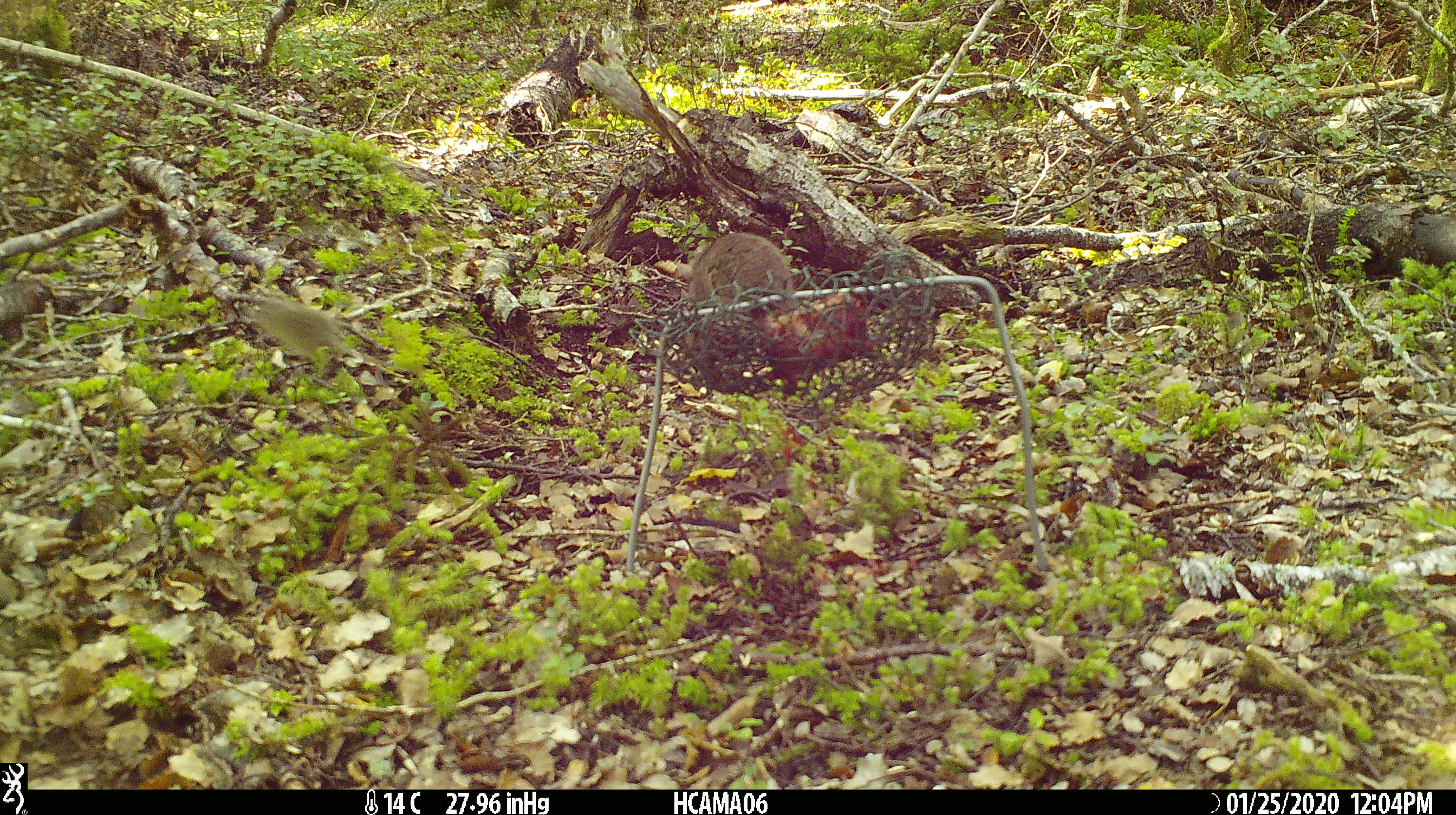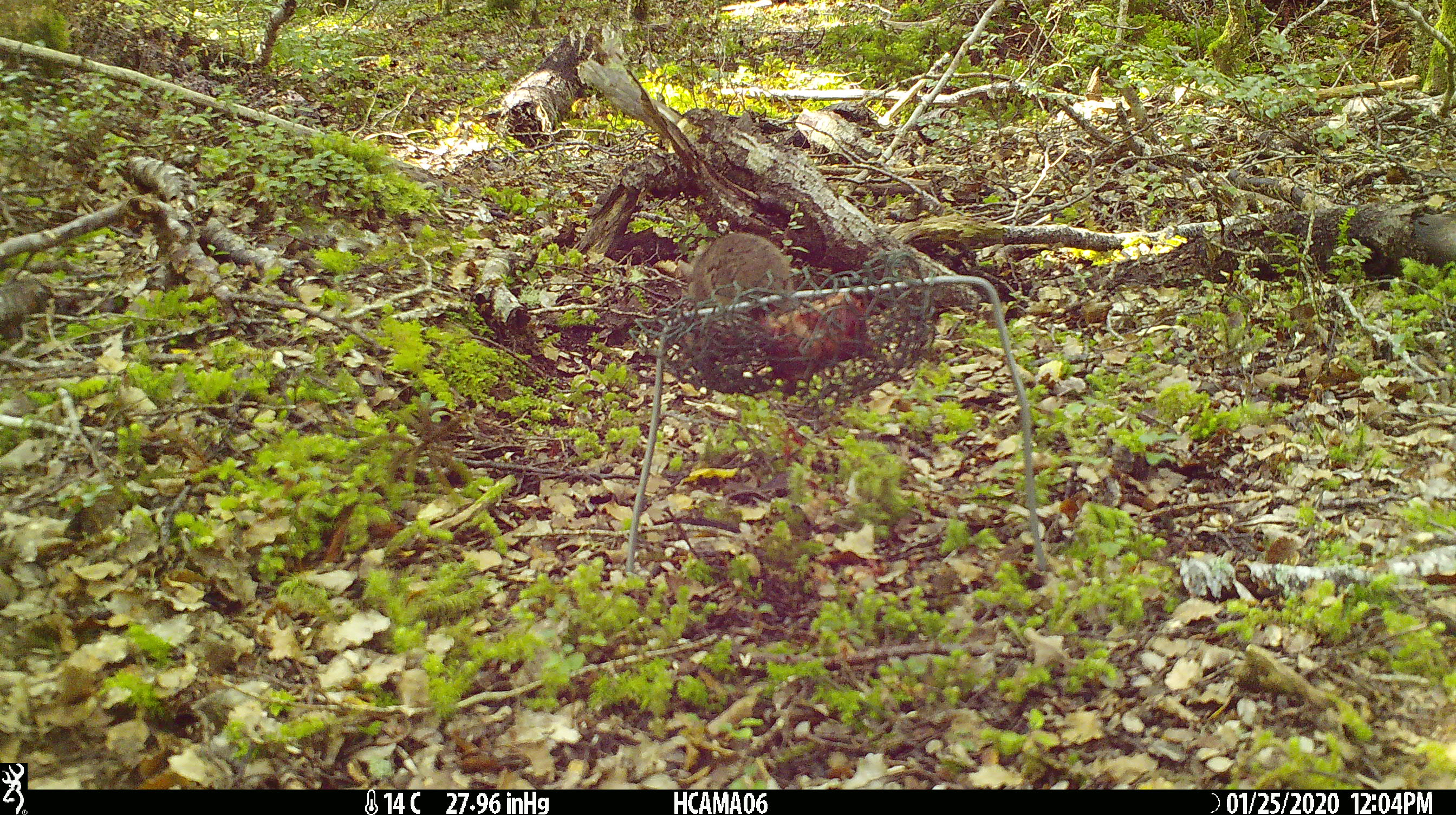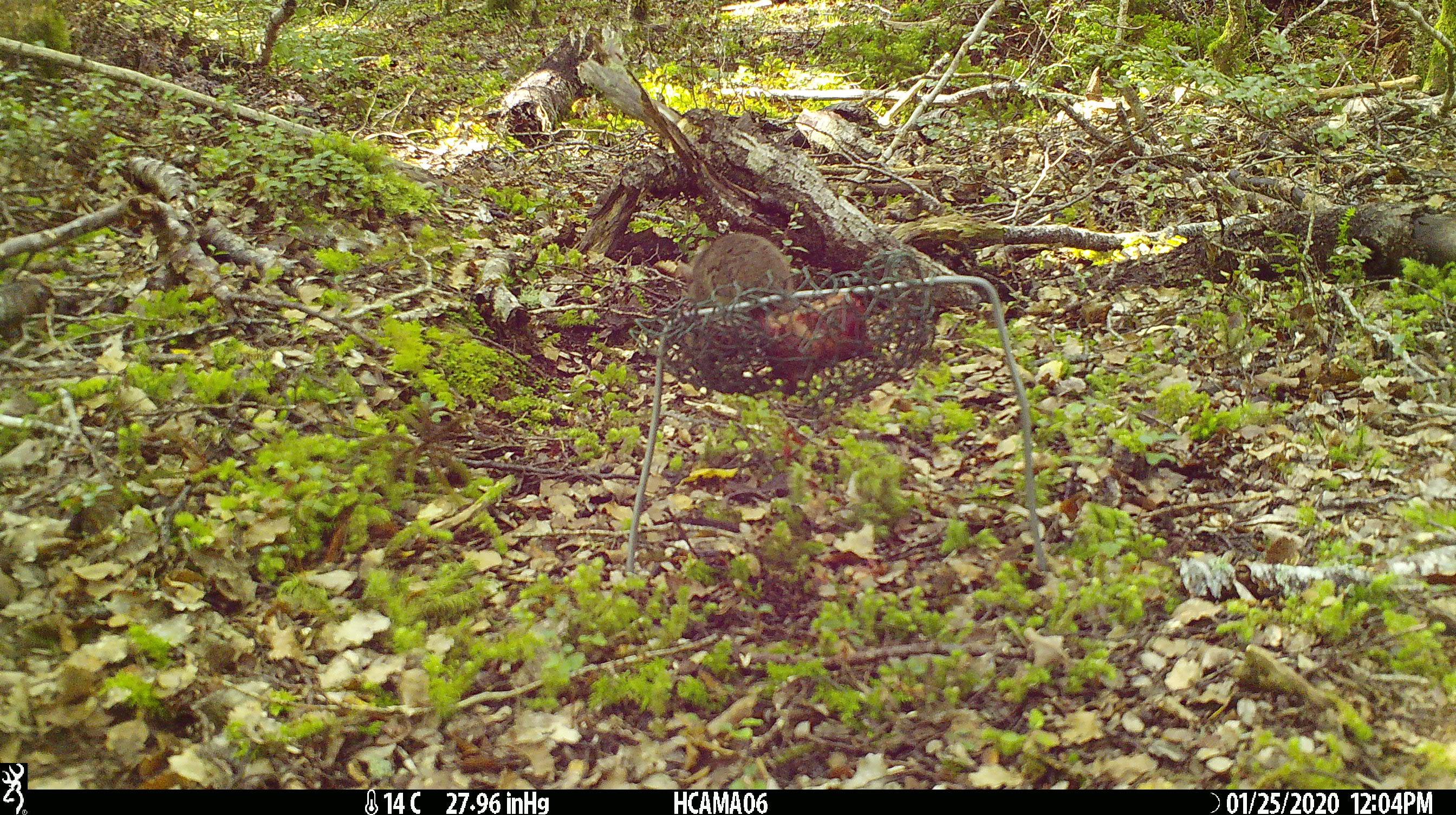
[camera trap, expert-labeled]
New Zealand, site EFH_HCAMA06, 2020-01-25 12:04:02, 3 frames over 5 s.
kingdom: Animalia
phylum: Chordata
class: Mammalia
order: Rodentia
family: Muridae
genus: Mus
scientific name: Mus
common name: mouse